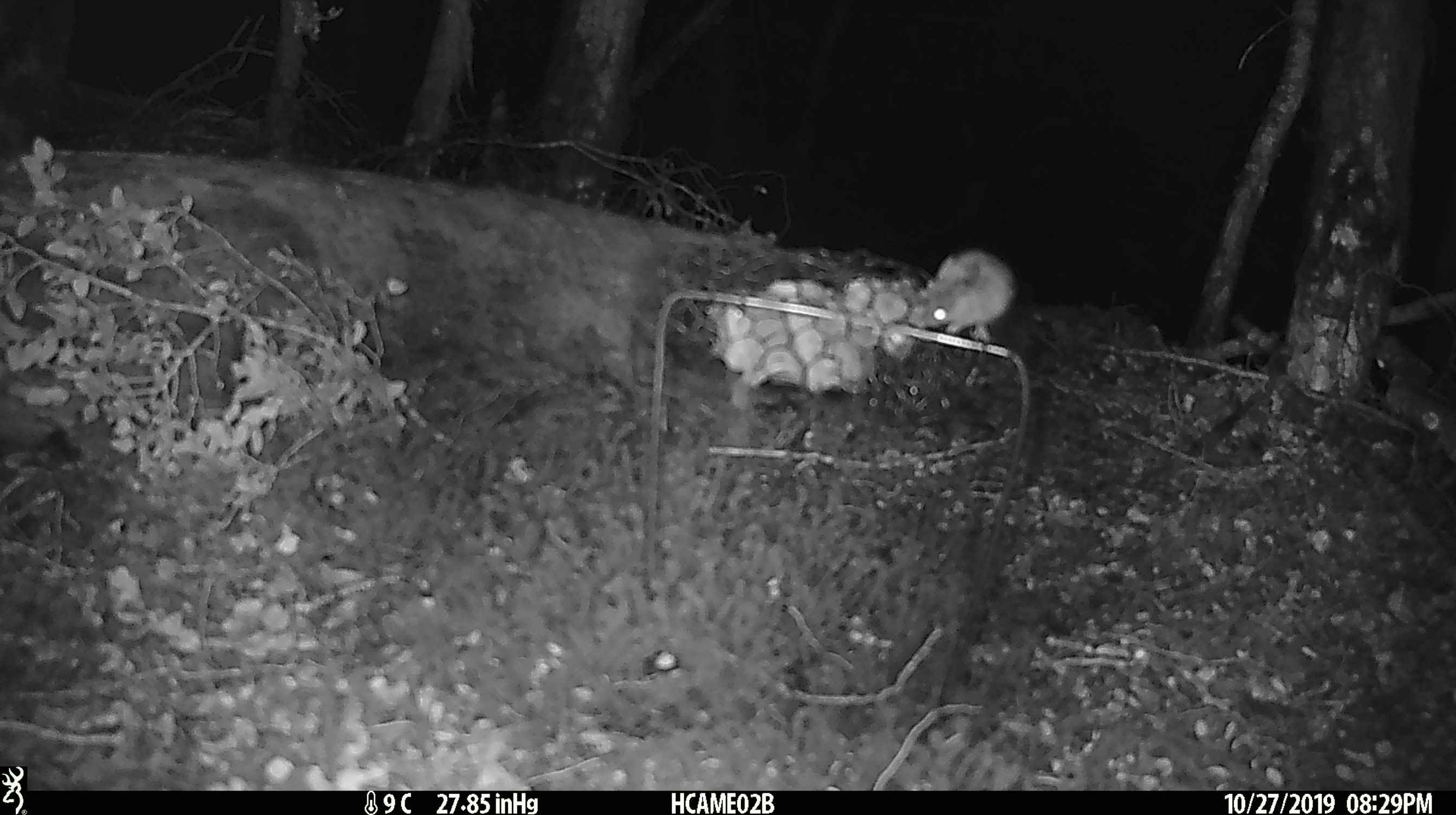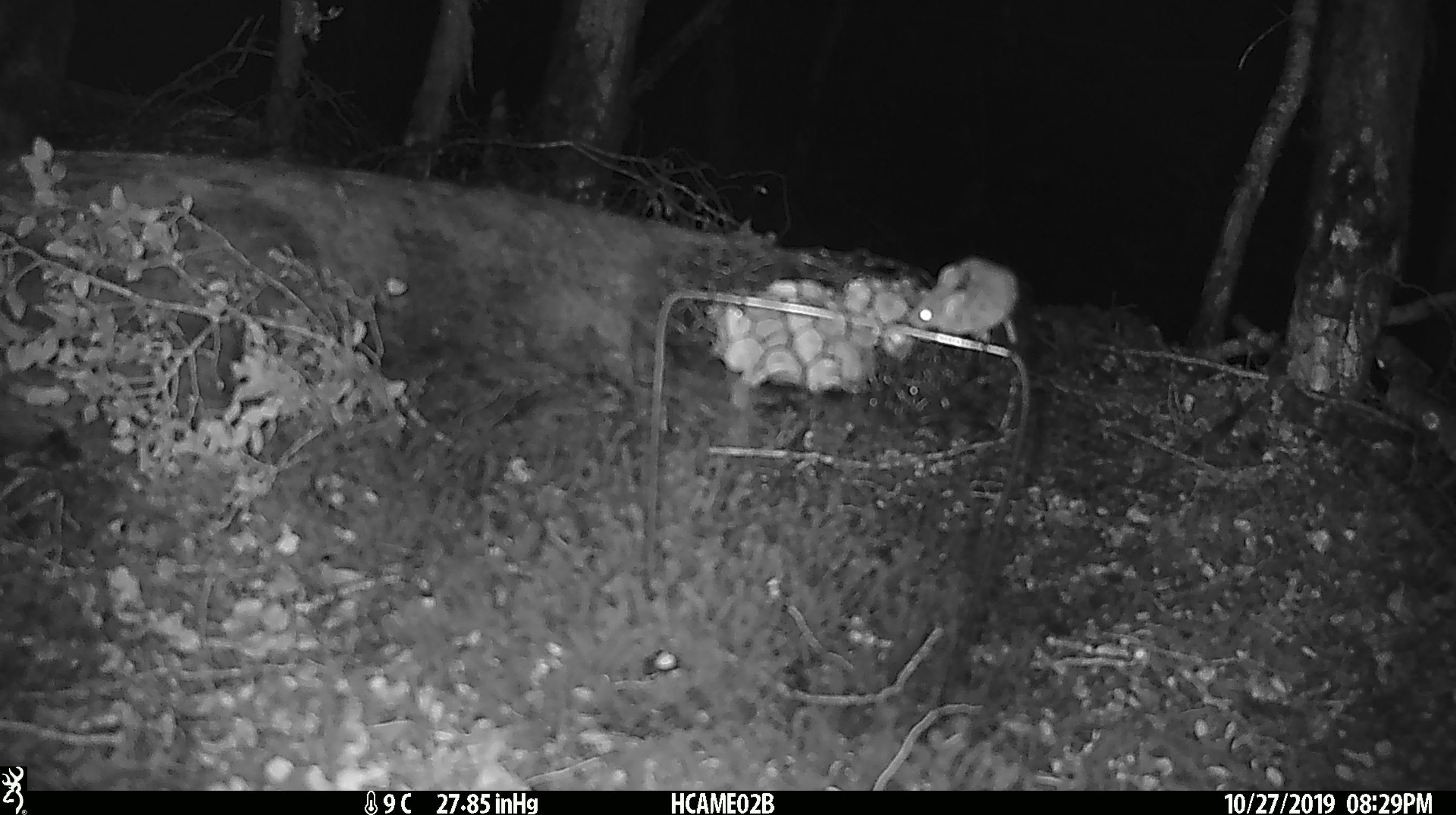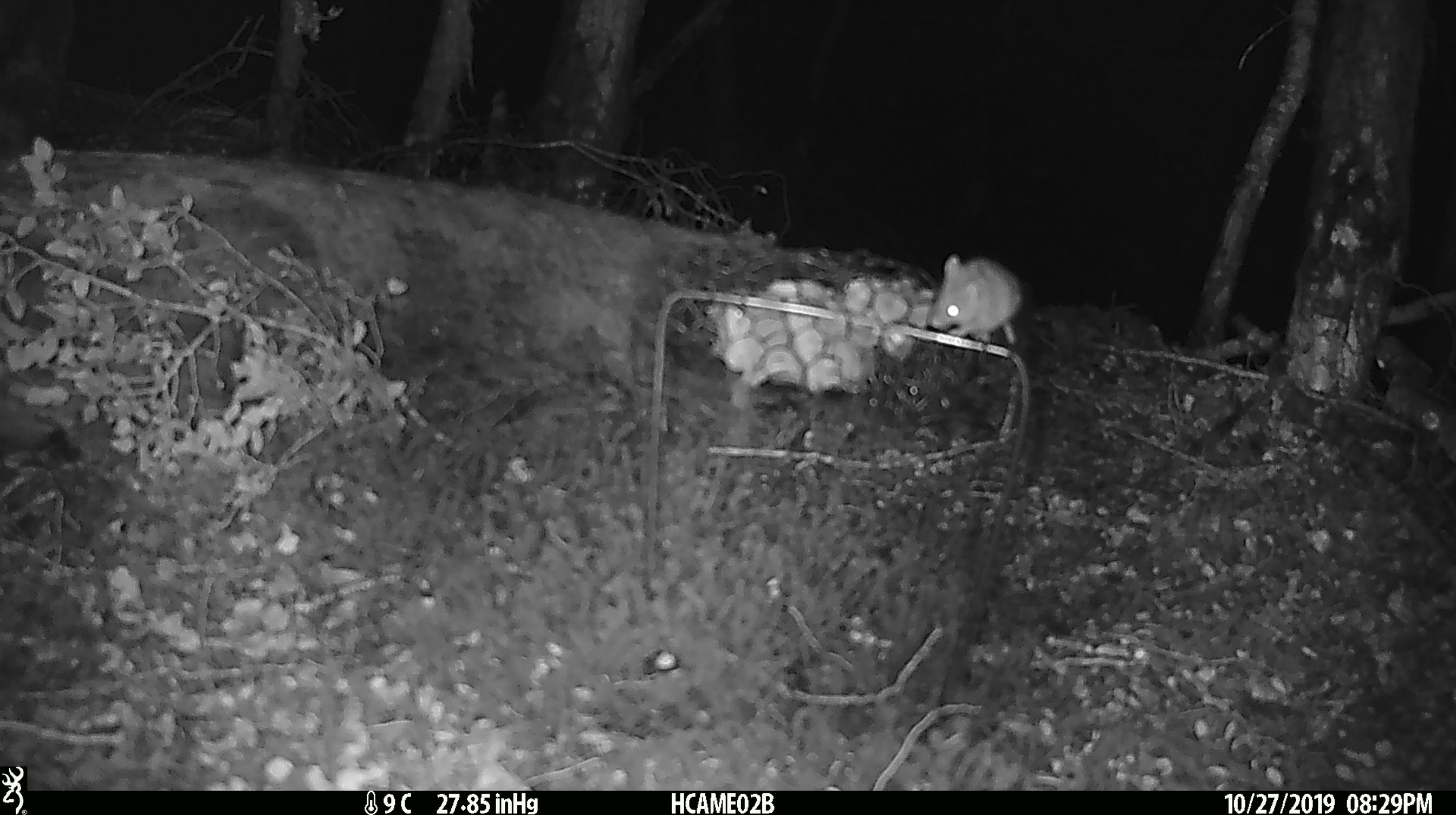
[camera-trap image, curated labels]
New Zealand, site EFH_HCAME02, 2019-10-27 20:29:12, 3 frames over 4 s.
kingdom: Animalia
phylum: Chordata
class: Mammalia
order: Rodentia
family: Muridae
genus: Mus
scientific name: Mus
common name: mouse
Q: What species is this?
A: Mouse (Mus).